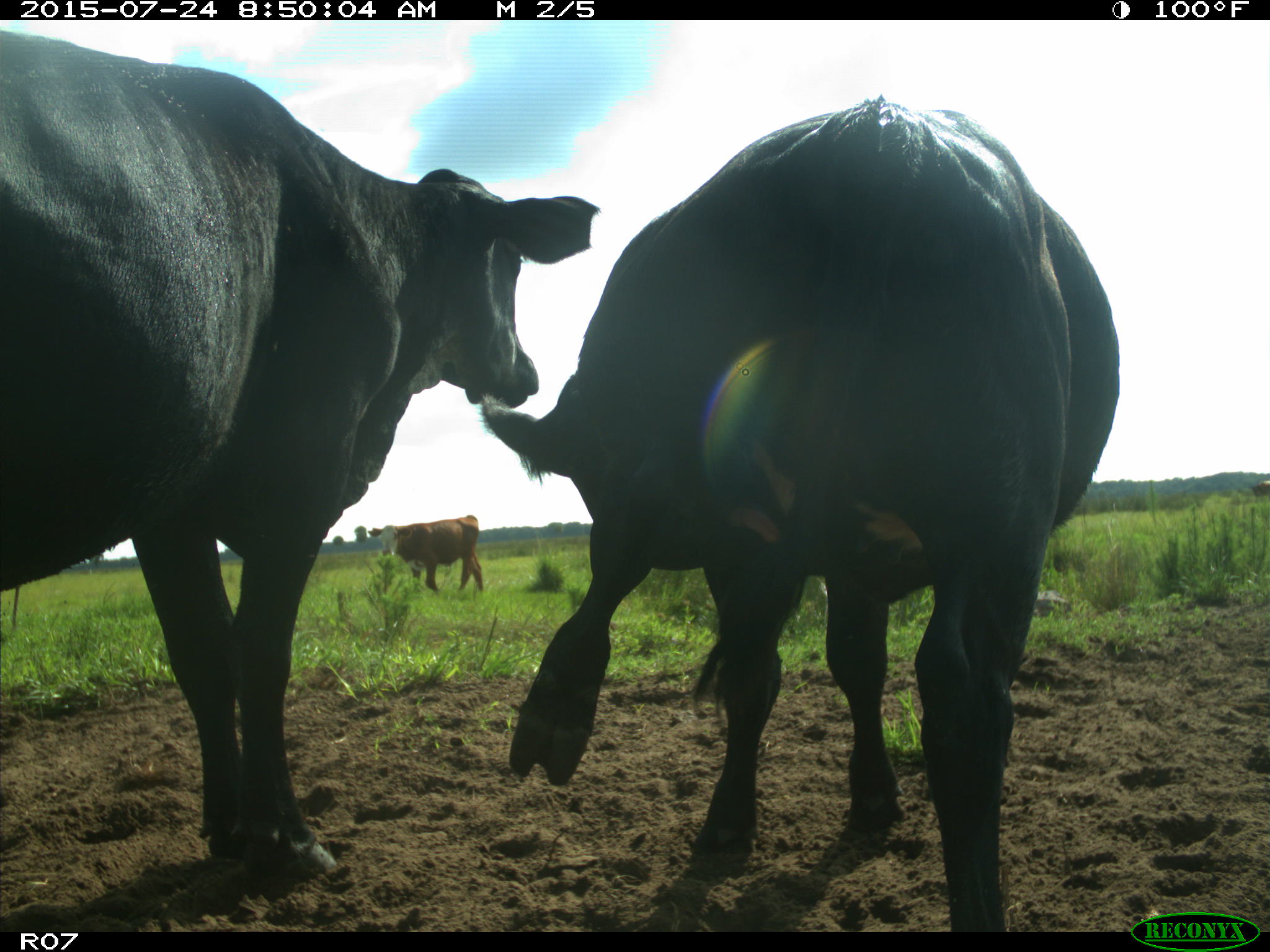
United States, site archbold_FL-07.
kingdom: Animalia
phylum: Chordata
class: Mammalia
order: Artiodactyla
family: Bovidae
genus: Bos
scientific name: Bos taurus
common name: domestic cow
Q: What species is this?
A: Bos taurus (domestic cow).